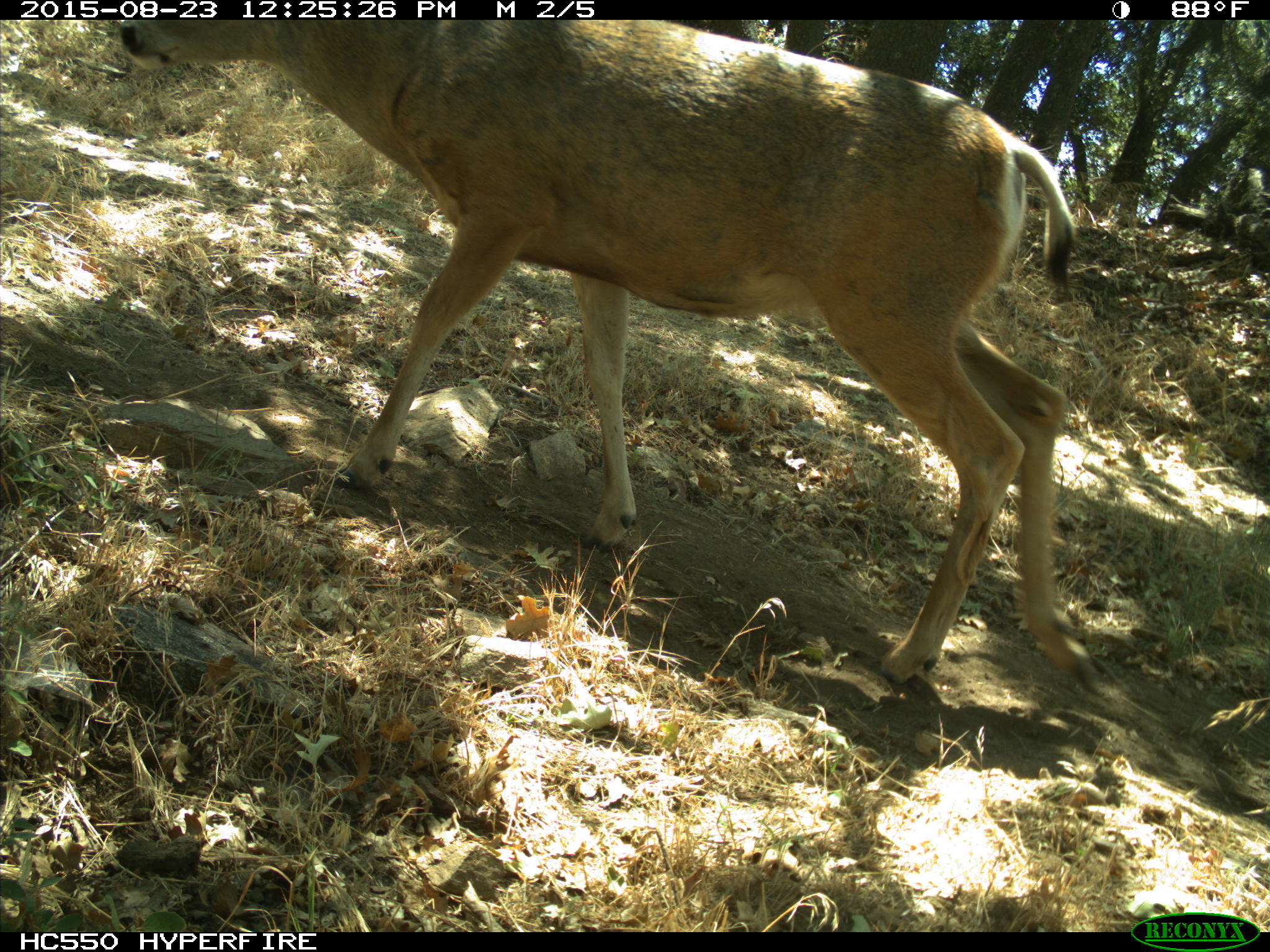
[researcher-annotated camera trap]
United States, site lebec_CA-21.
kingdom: Animalia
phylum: Chordata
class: Mammalia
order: Artiodactyla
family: Cervidae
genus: Odocoileus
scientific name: Odocoileus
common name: deer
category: unidentified deer